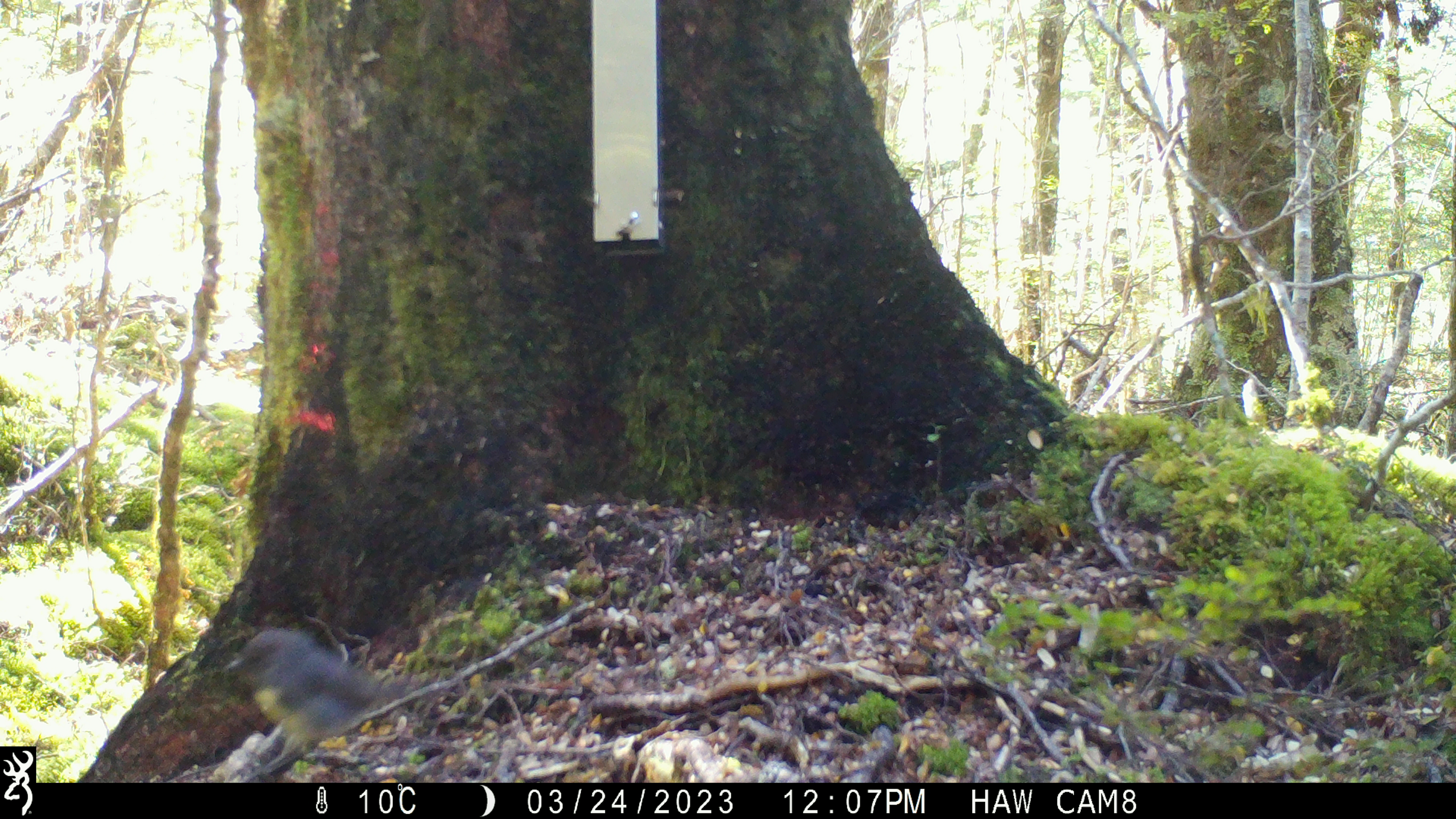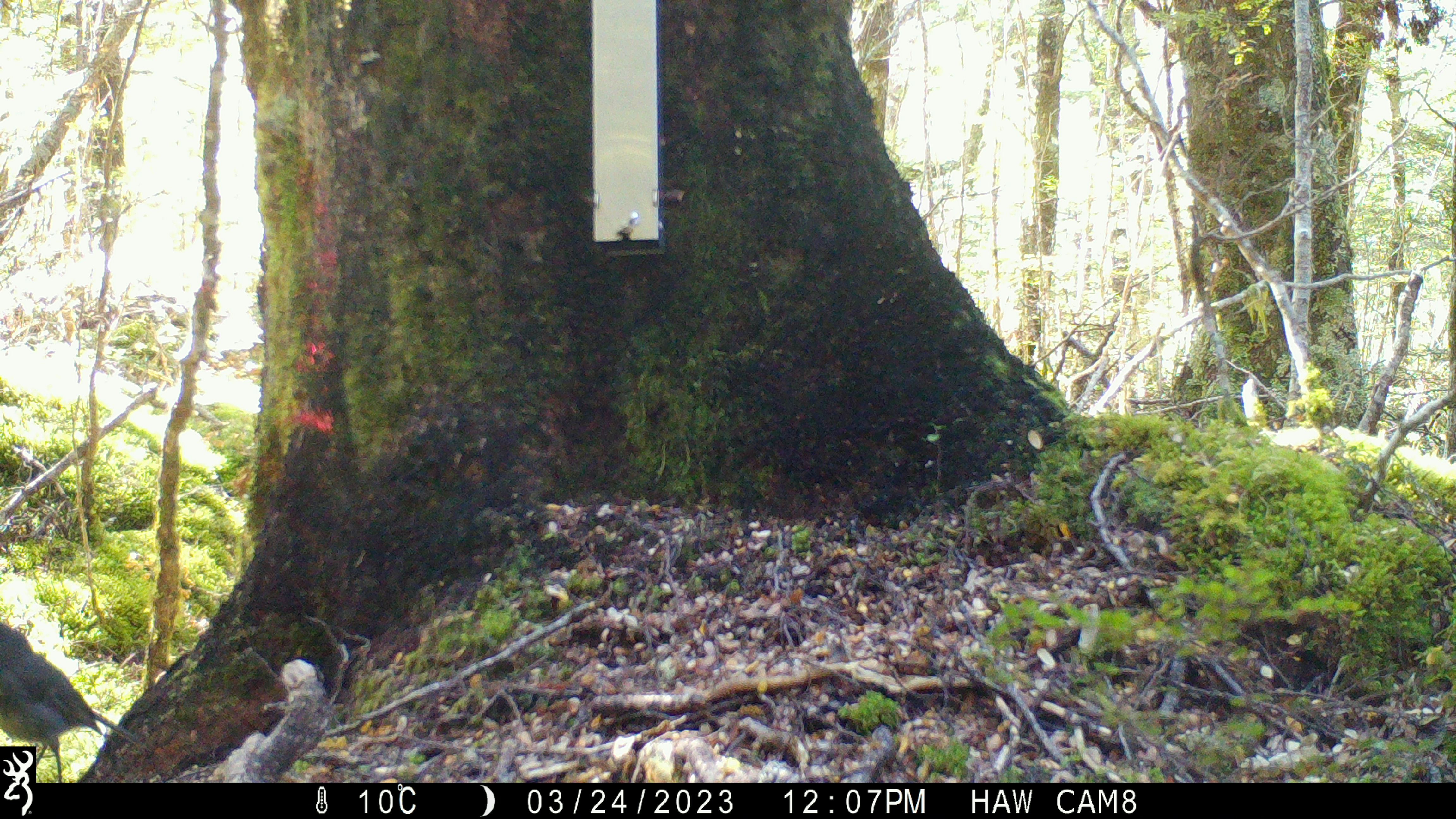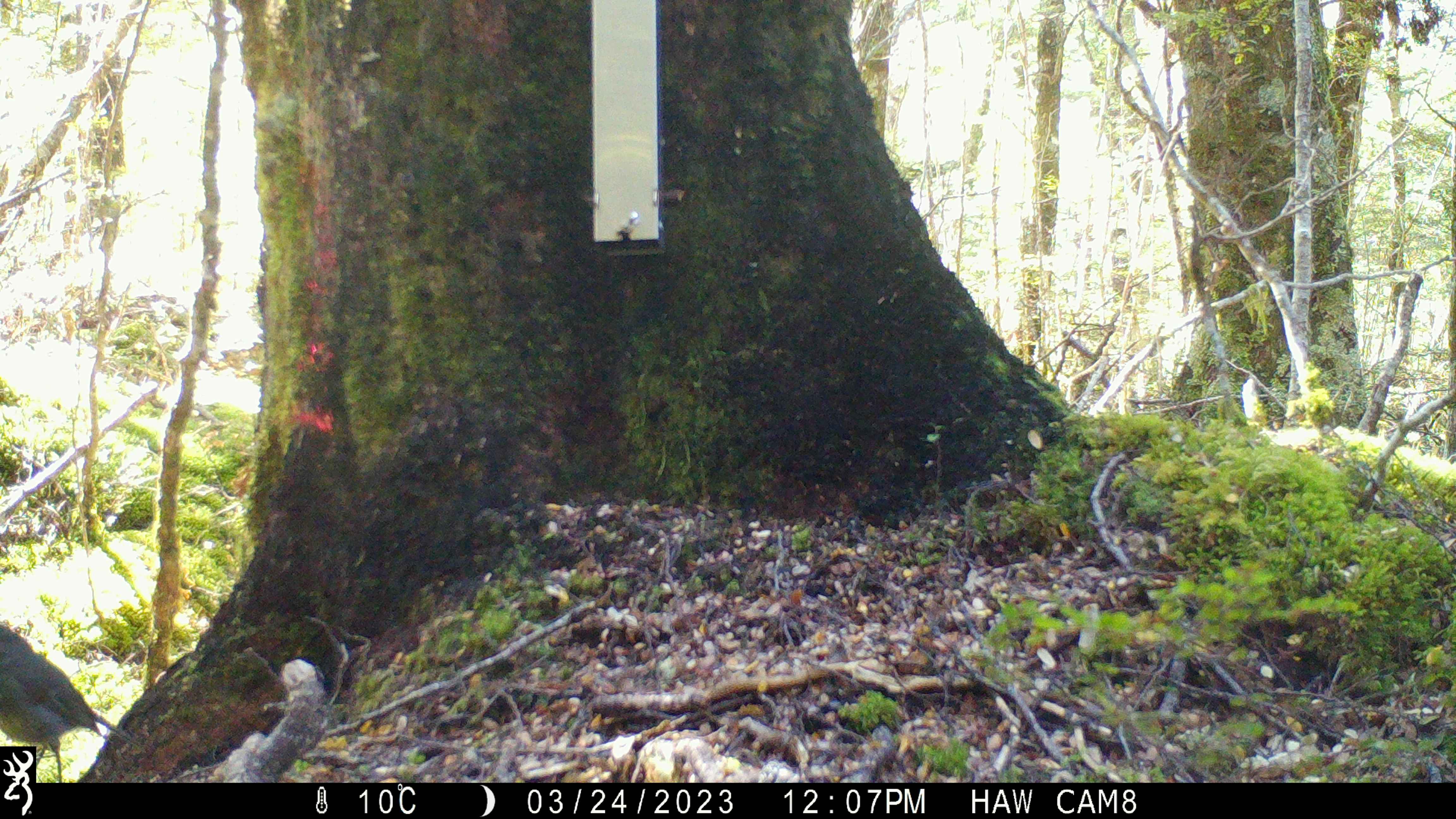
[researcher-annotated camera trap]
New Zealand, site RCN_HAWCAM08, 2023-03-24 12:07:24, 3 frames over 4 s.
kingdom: Animalia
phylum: Chordata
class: Aves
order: Passeriformes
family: Petroicidae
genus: Petroica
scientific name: Petroica australis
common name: new zealand robin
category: robin